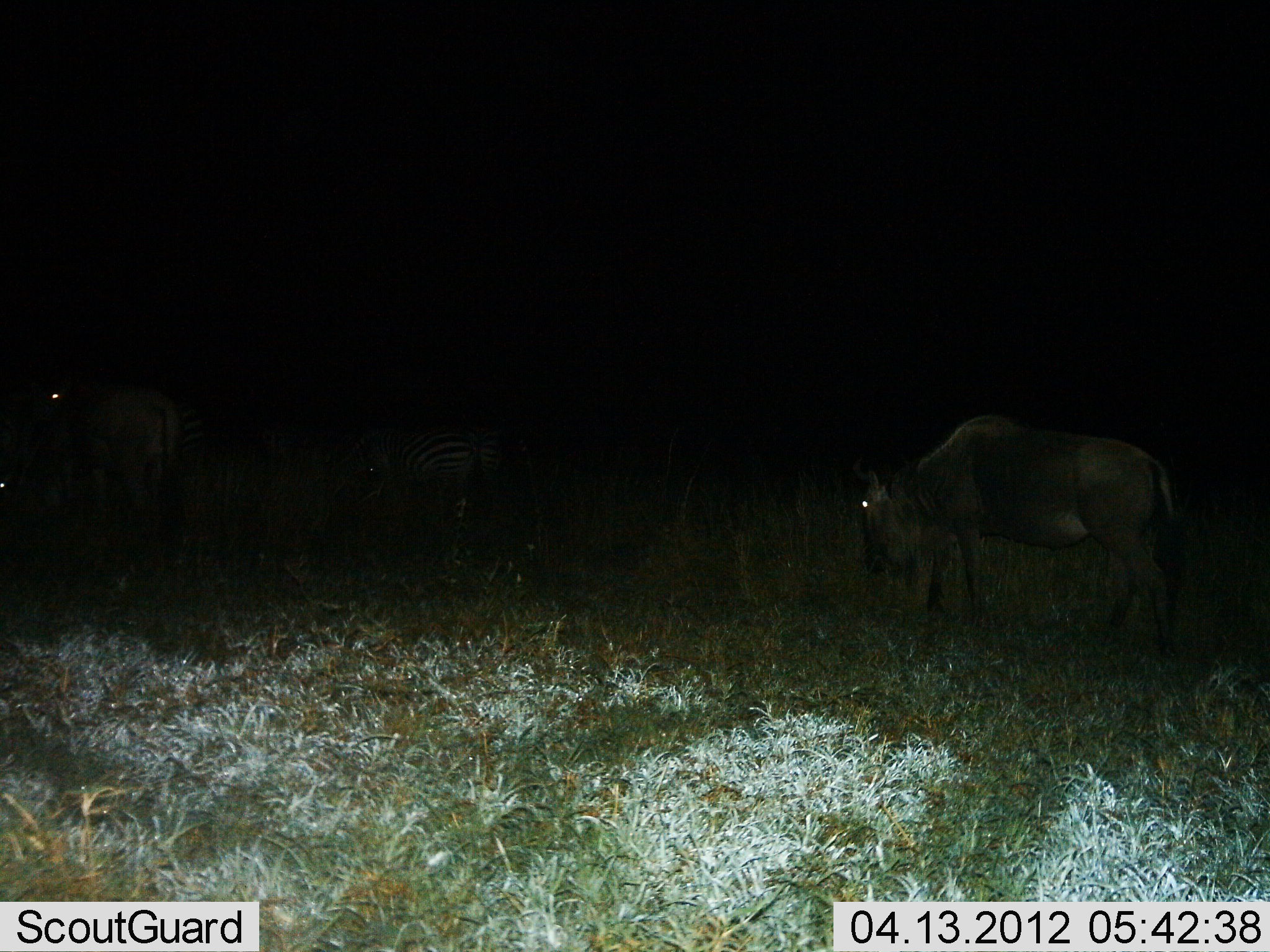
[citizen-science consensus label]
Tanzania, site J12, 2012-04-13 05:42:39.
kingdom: Animalia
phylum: Chordata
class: Mammalia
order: Artiodactyla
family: Bovidae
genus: Connochaetes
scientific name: Connochaetes taurinus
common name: blue wildebeest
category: wildebeest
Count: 2.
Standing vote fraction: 60%.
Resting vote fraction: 0%.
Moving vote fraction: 27%.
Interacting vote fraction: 0%.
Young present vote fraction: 0%.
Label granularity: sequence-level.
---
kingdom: Animalia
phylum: Chordata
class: Mammalia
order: Perissodactyla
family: Equidae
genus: Equus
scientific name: Equus quagga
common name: plains zebra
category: zebra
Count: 2.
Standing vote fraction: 73%.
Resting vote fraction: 0%.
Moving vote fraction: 9%.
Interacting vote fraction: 0%.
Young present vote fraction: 0%.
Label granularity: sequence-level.